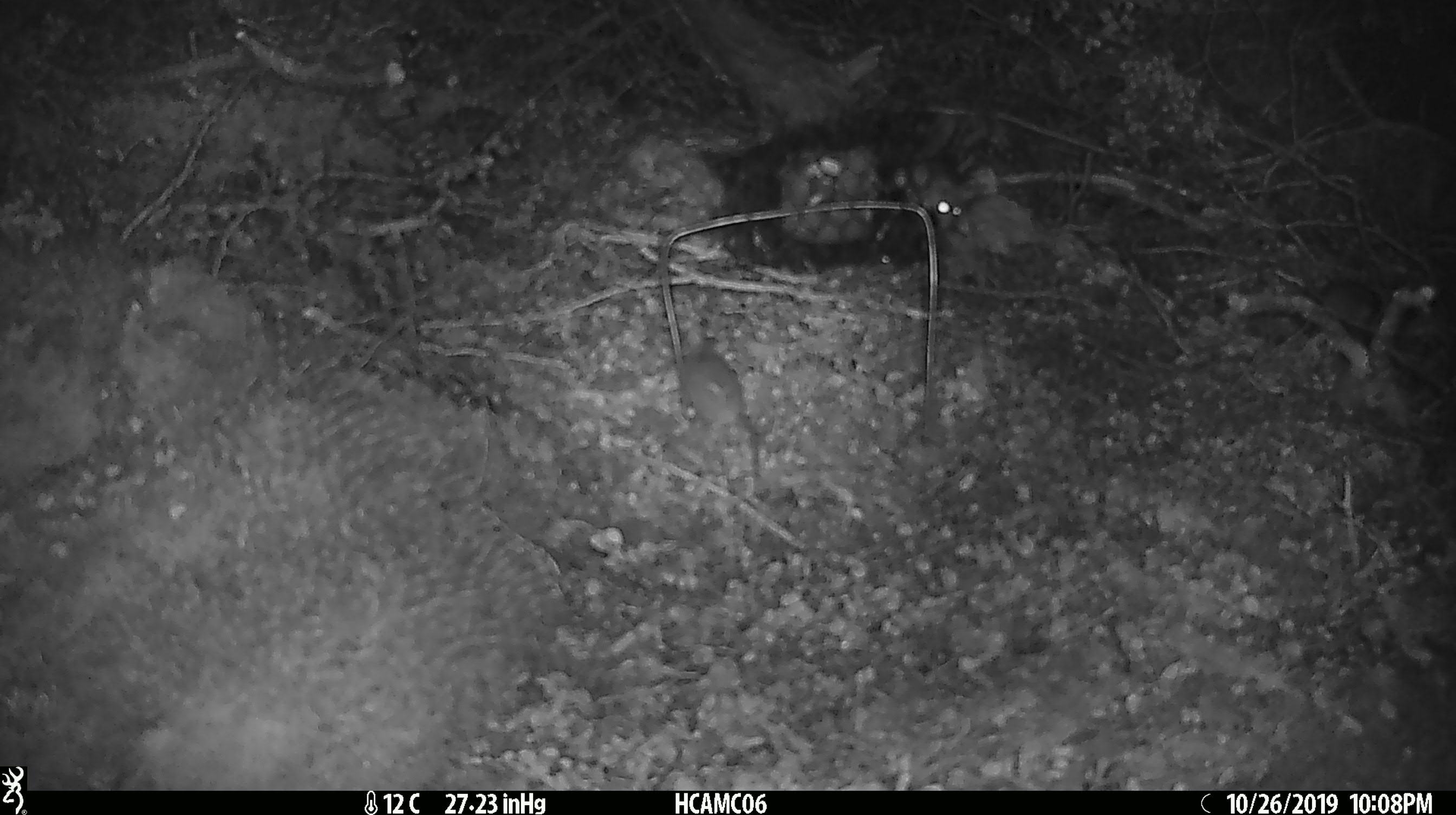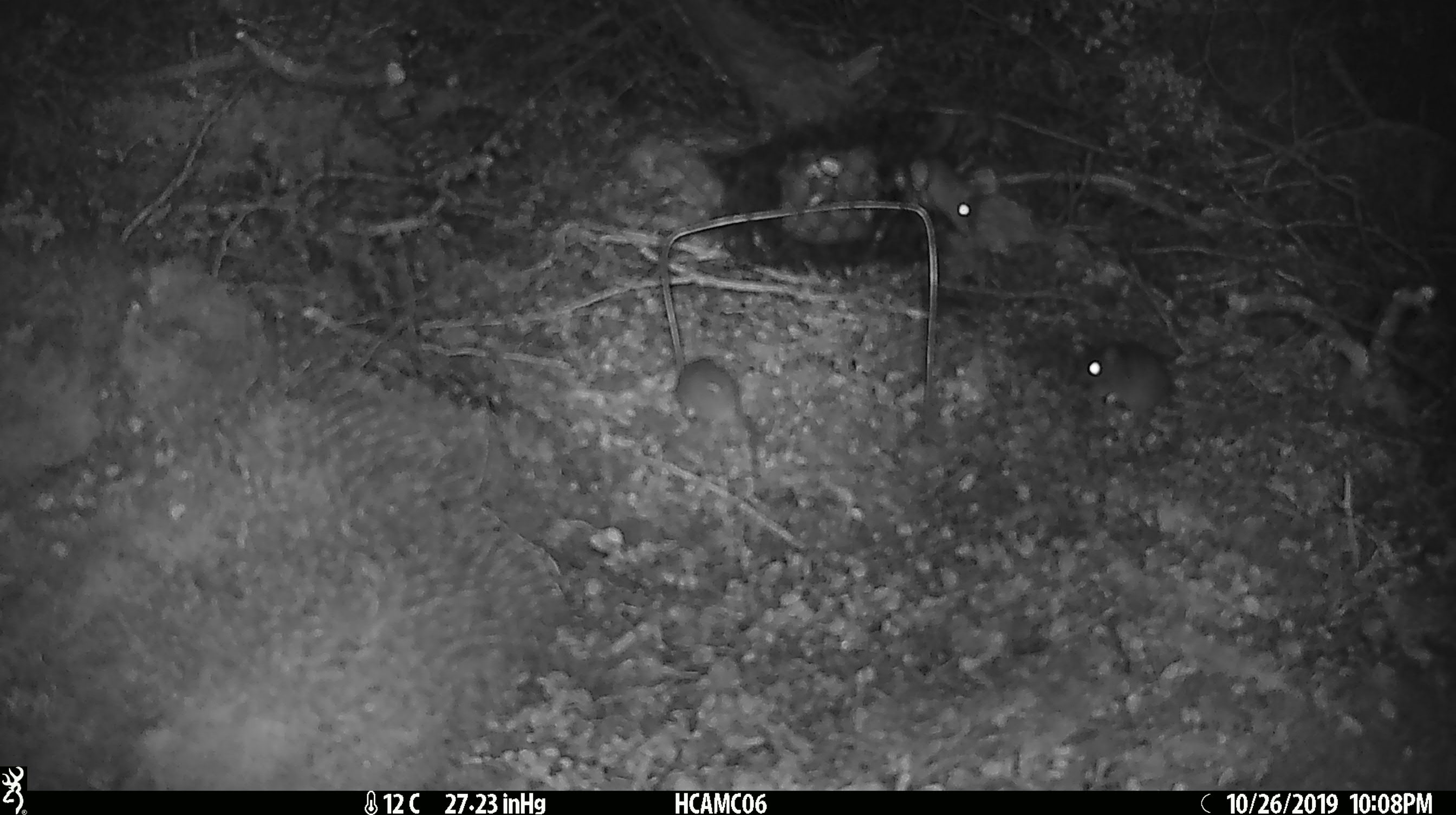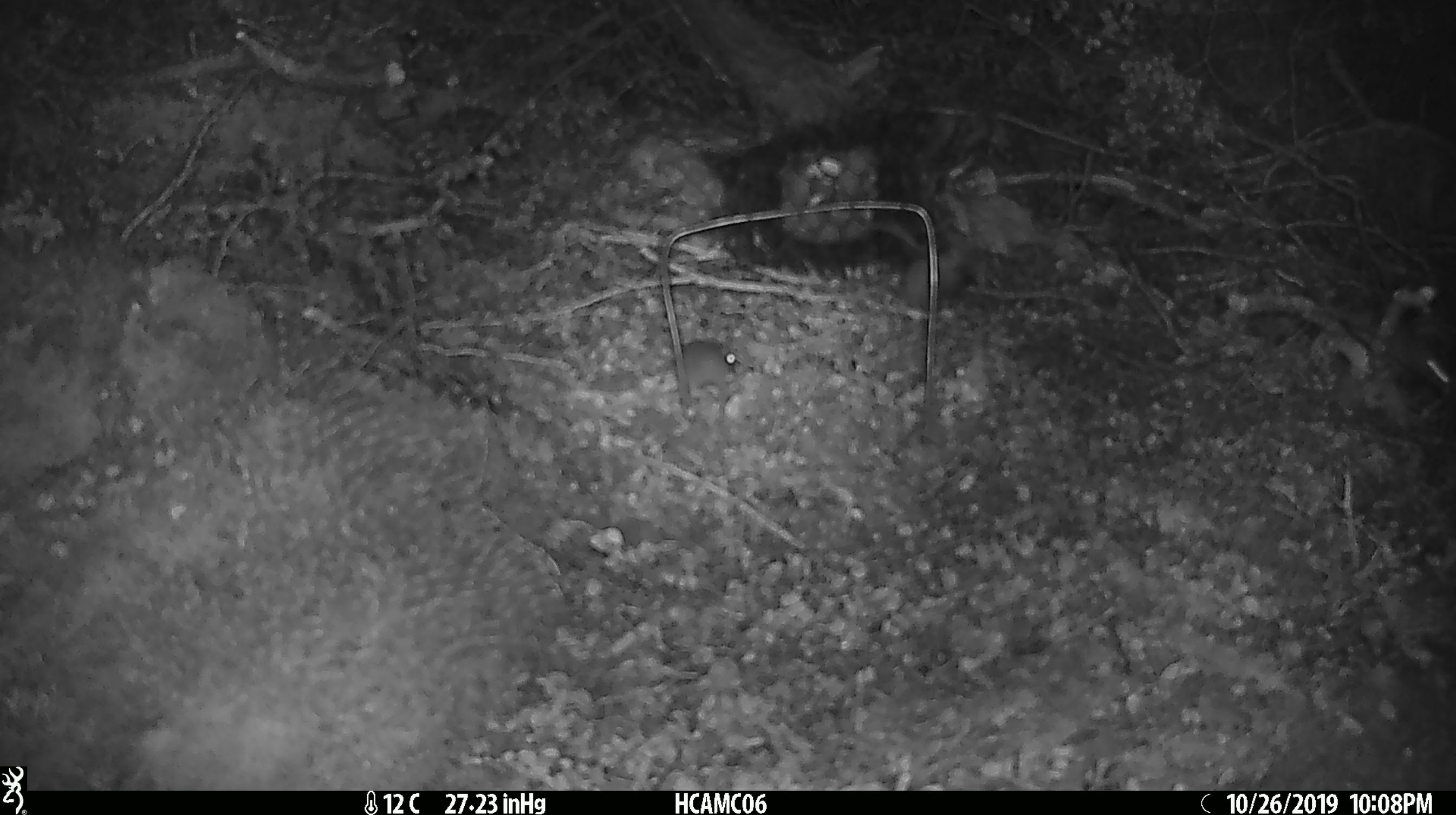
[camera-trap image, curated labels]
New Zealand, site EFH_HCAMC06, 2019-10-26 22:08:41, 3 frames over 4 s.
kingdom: Animalia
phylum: Chordata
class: Mammalia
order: Rodentia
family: Muridae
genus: Mus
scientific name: Mus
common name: mouse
Mouse (Mus).